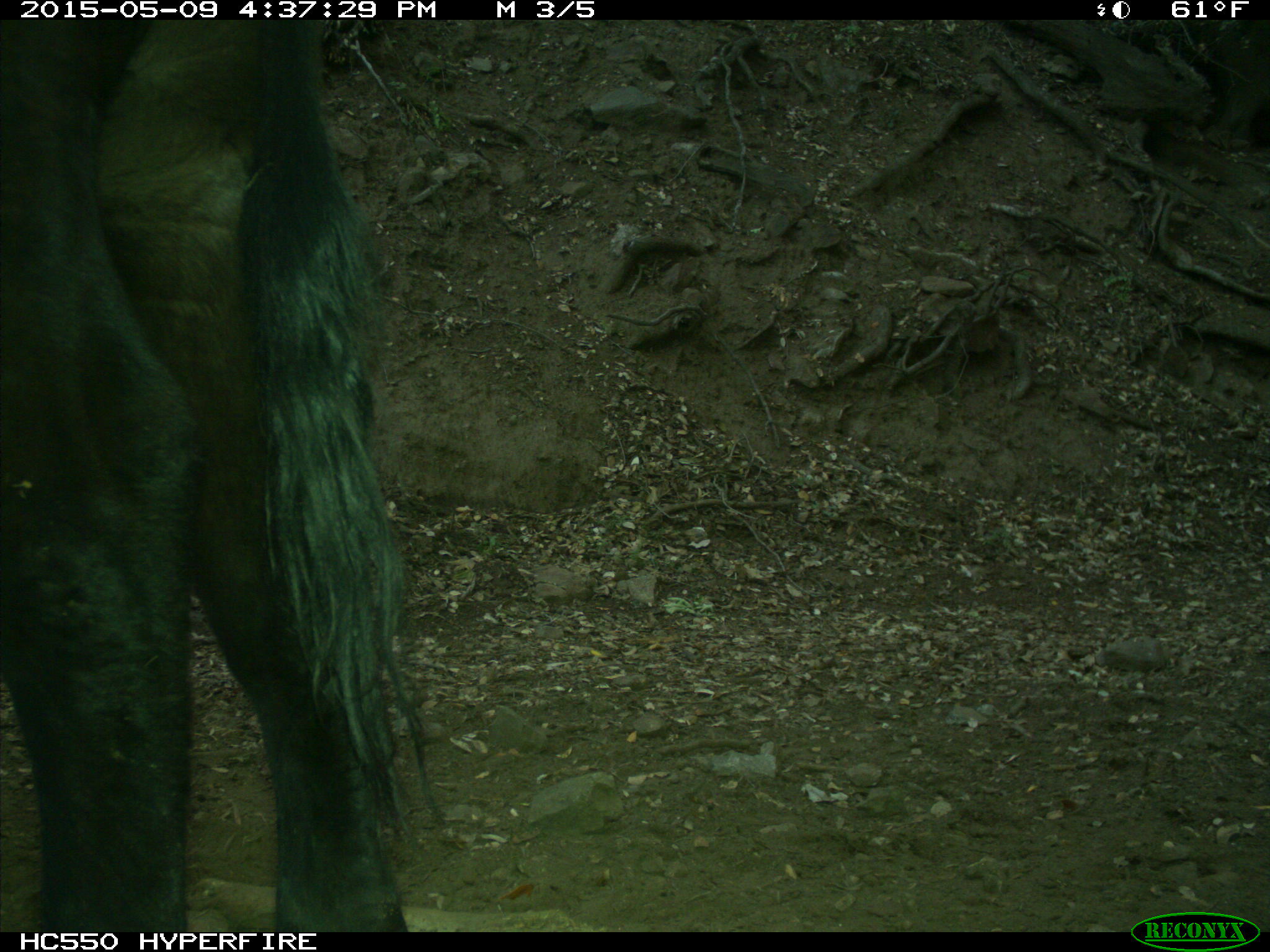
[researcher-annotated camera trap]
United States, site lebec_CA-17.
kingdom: Animalia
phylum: Chordata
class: Mammalia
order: Artiodactyla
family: Bovidae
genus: Bos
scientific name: Bos taurus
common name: domestic cow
Bos taurus (domestic cow).